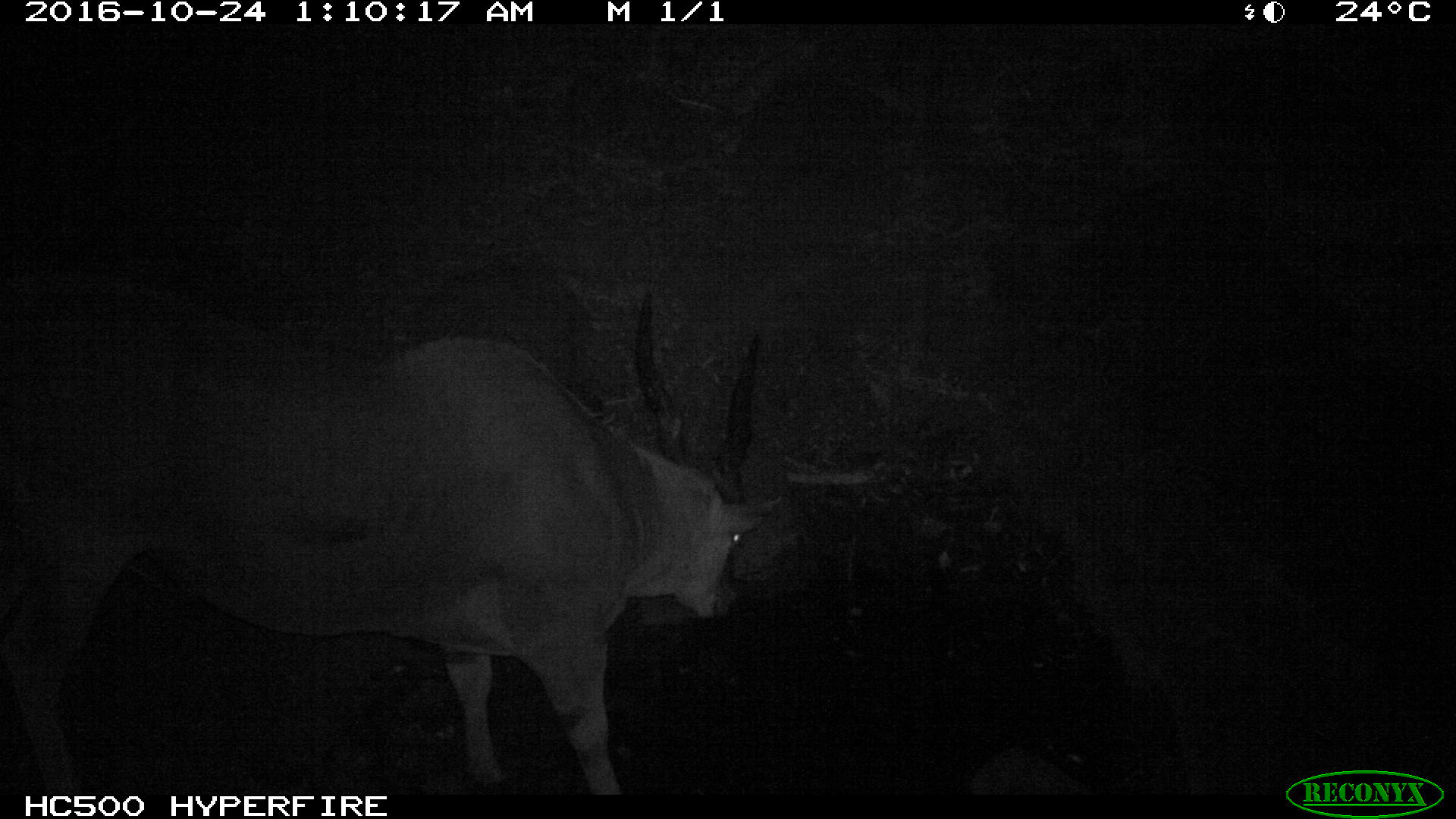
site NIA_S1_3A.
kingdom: Animalia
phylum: Chordata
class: Mammalia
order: Artiodactyla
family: Bovidae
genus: Tragelaphus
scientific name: Tragelaphus oryx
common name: eland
Eland (Tragelaphus oryx), count 1. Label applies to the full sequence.